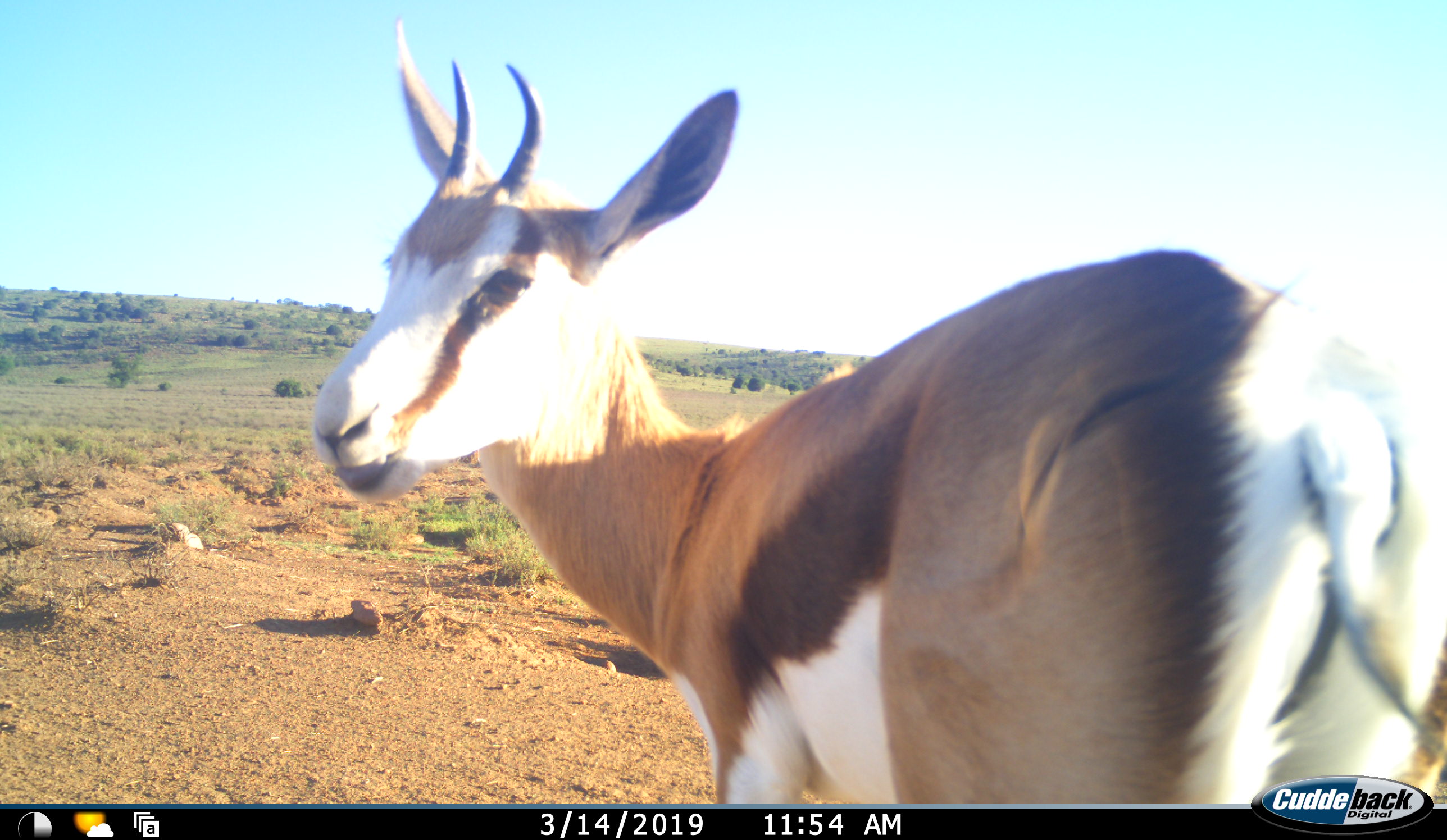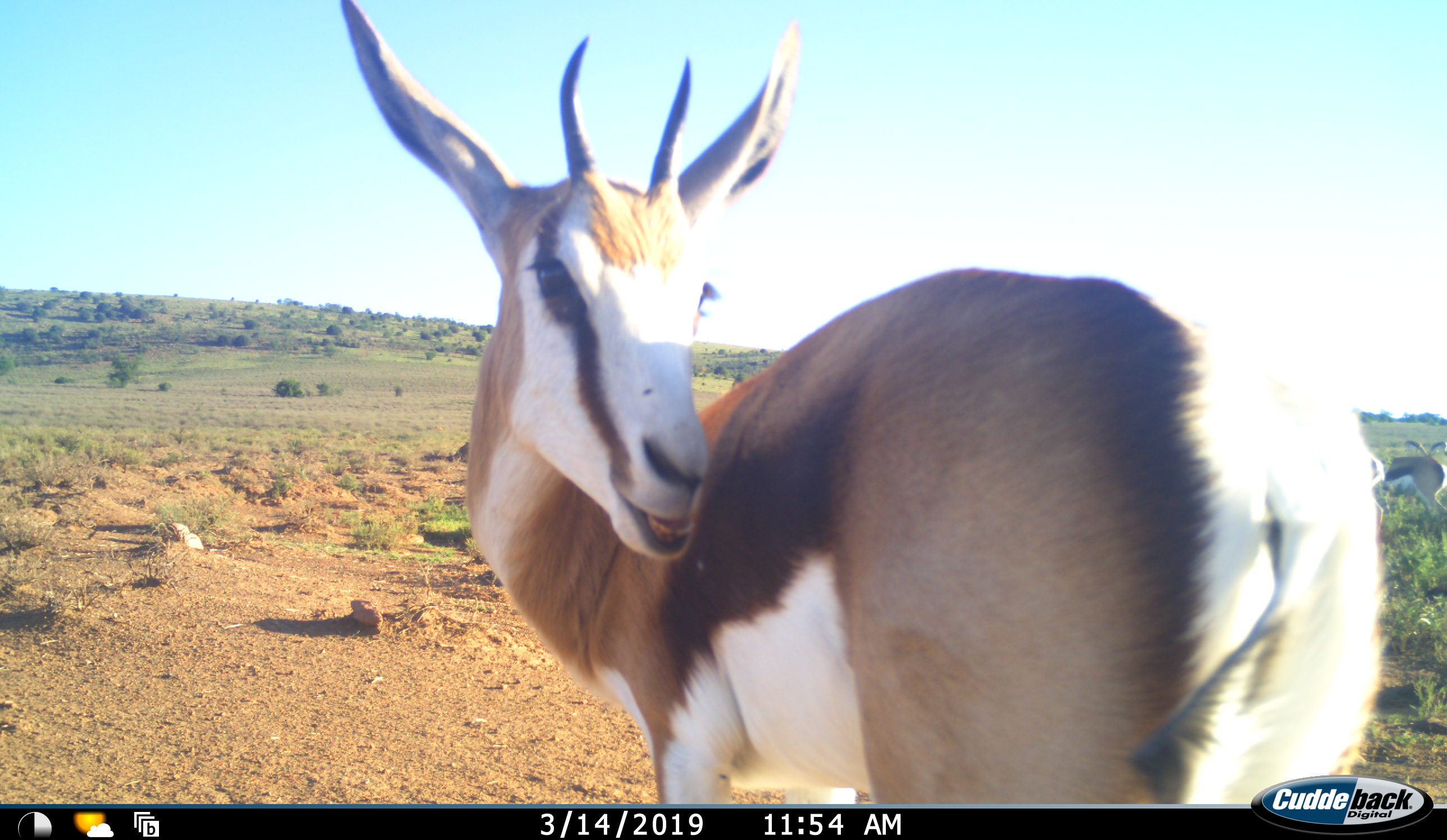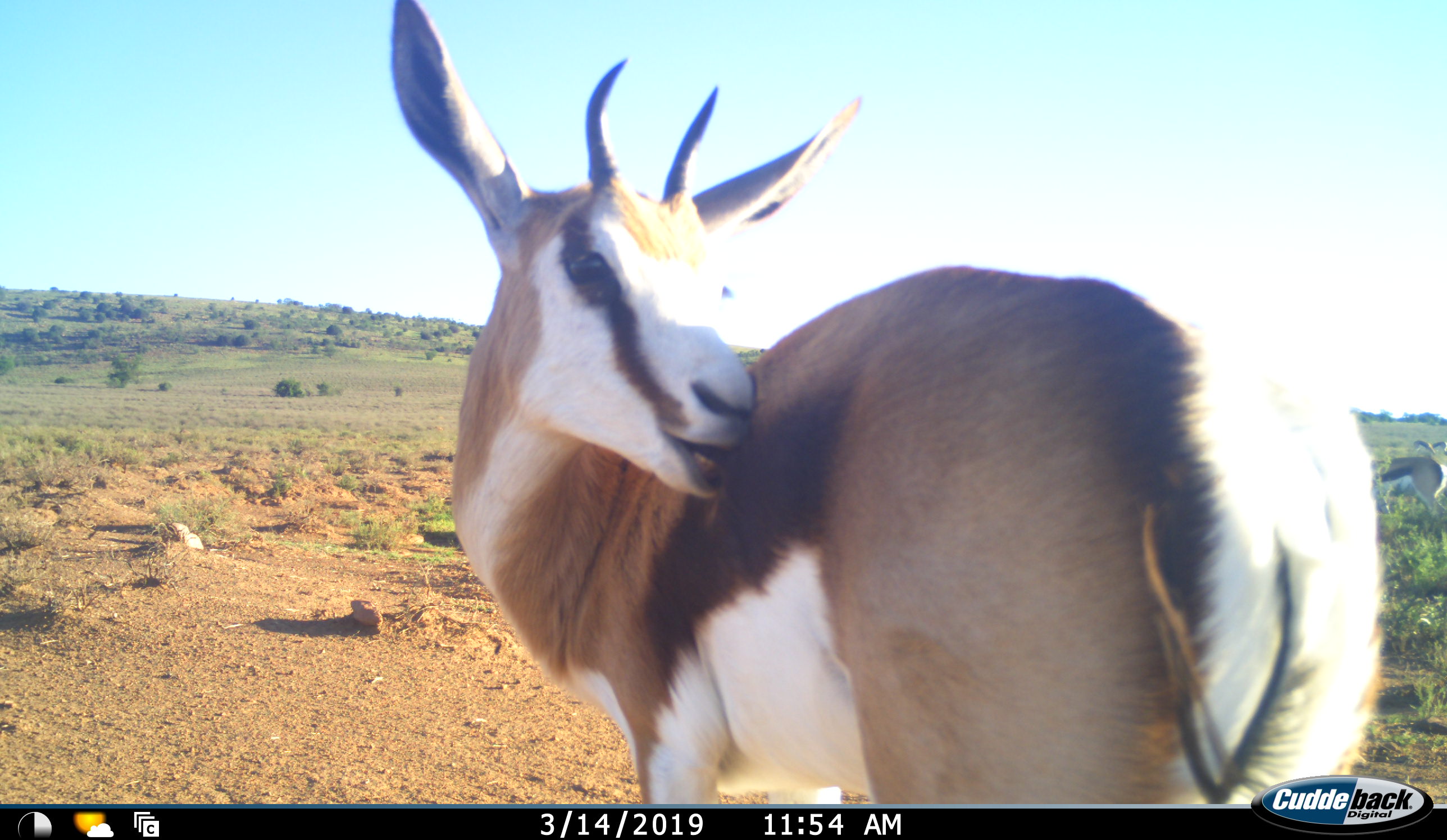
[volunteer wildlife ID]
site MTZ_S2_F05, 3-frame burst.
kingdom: Animalia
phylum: Chordata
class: Mammalia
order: Artiodactyla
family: Bovidae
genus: Antidorcas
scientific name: Antidorcas marsupialis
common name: springbok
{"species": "springbok (Antidorcas marsupialis)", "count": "1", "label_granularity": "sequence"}